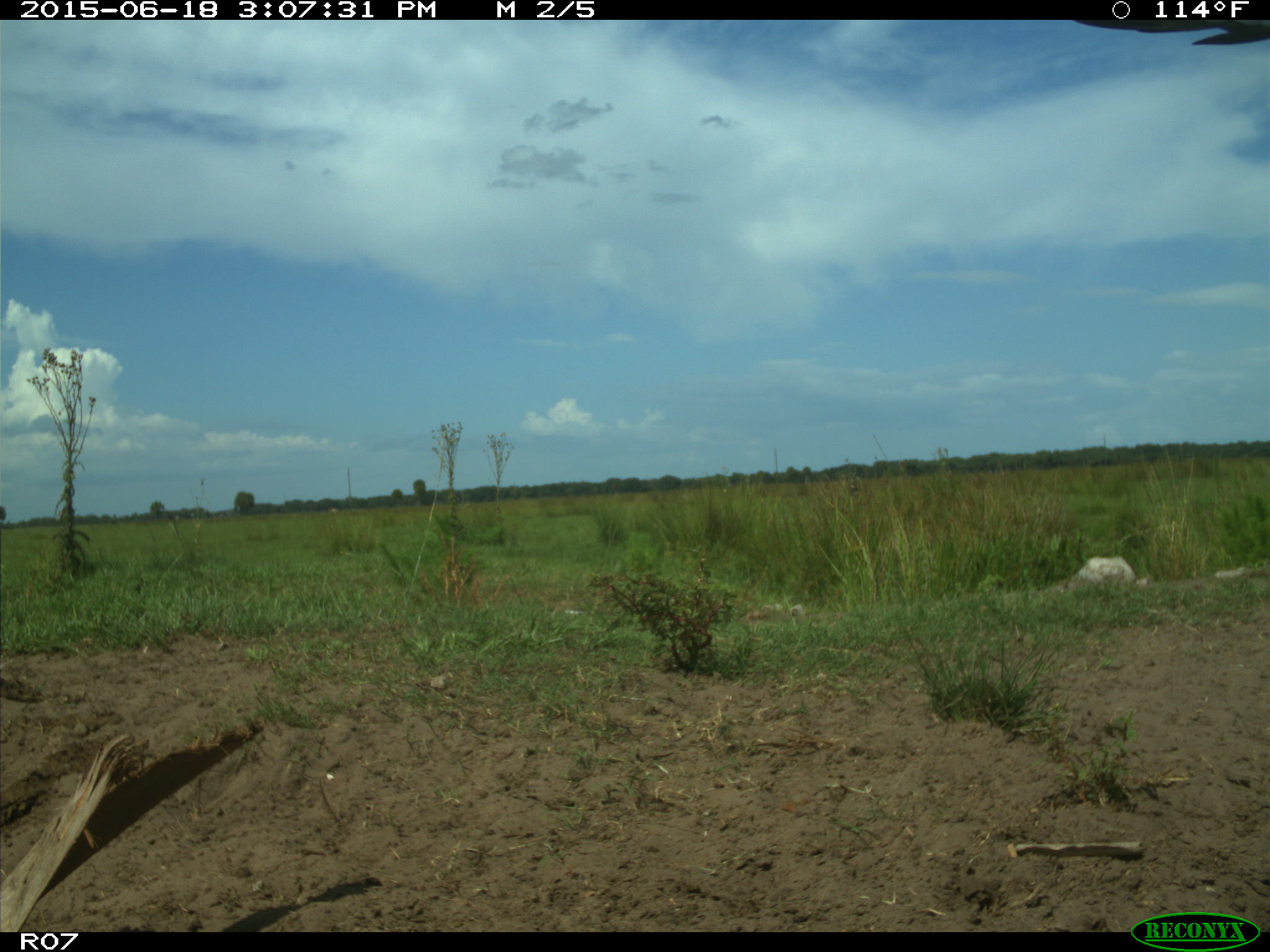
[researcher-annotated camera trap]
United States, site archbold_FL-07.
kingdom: Animalia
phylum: Chordata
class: Aves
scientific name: Aves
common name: birds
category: unidentified bird